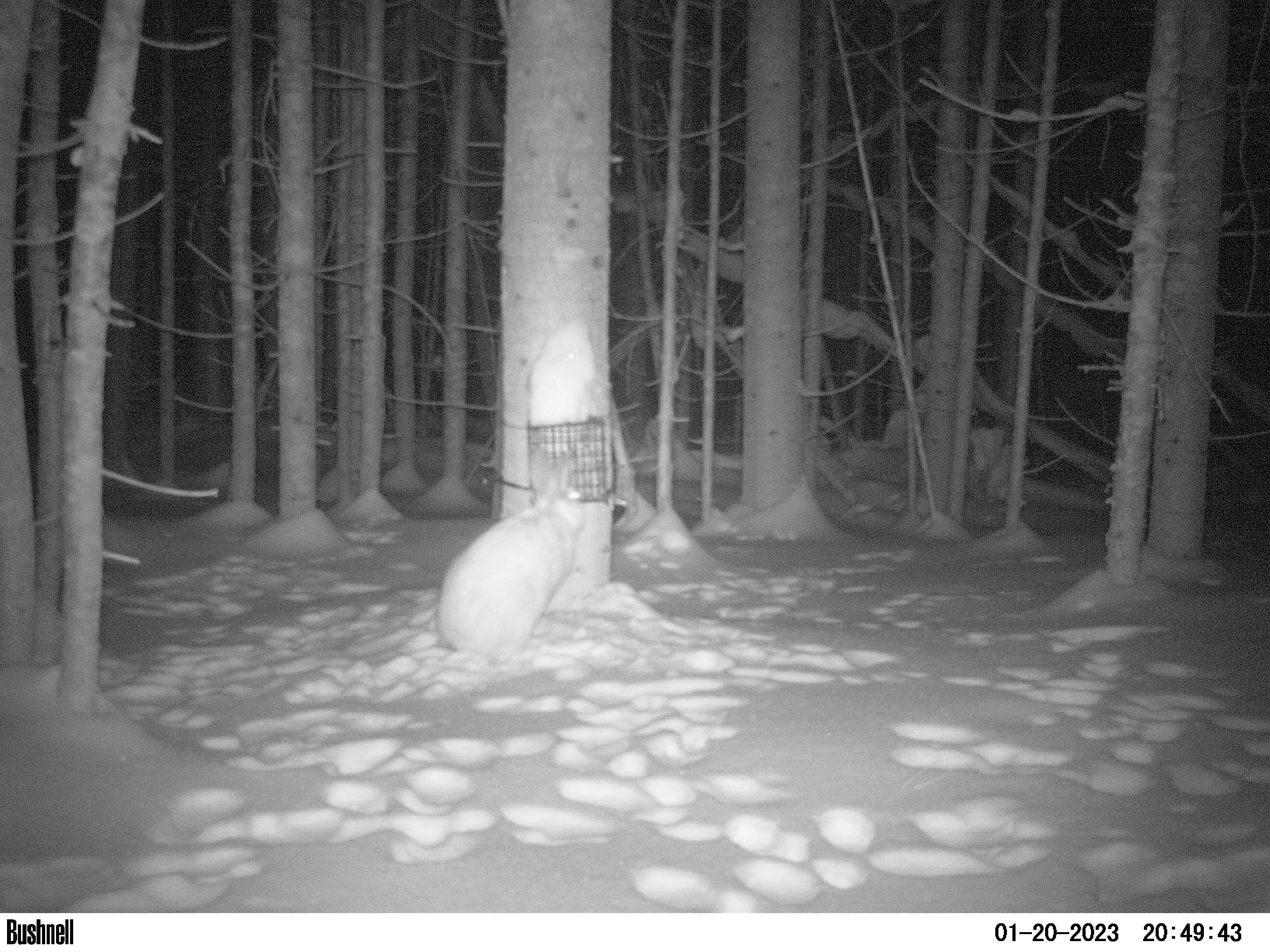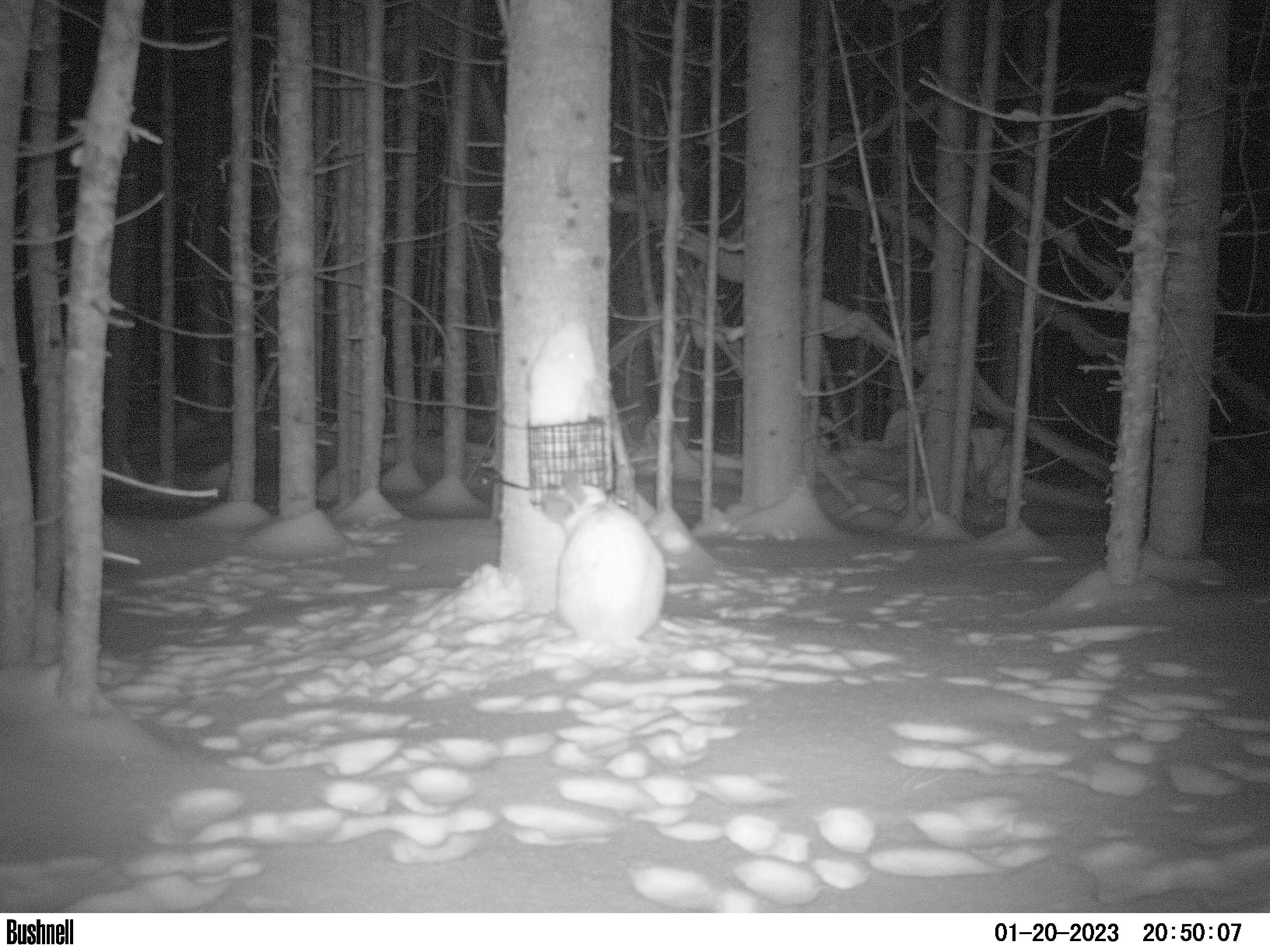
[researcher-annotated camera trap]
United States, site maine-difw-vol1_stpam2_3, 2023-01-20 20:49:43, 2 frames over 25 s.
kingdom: Animalia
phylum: Chordata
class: Mammalia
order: Lagomorpha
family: Leporidae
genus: Lepus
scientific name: Lepus americanus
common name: snowshoe hare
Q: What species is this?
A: Snowshoe hare (Lepus americanus).